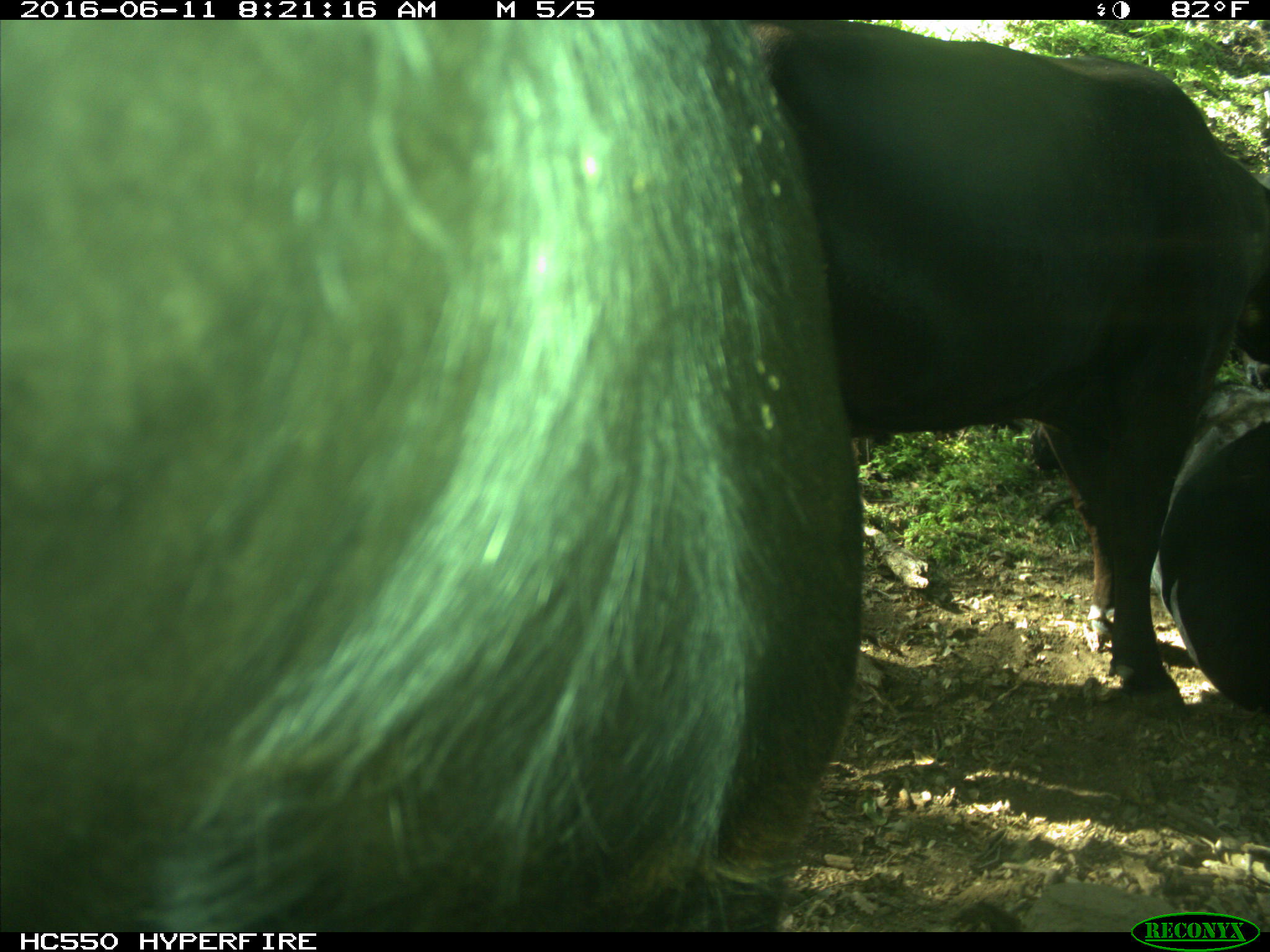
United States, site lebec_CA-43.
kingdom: Animalia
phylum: Chordata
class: Mammalia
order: Artiodactyla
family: Bovidae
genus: Bos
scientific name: Bos taurus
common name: domestic cow